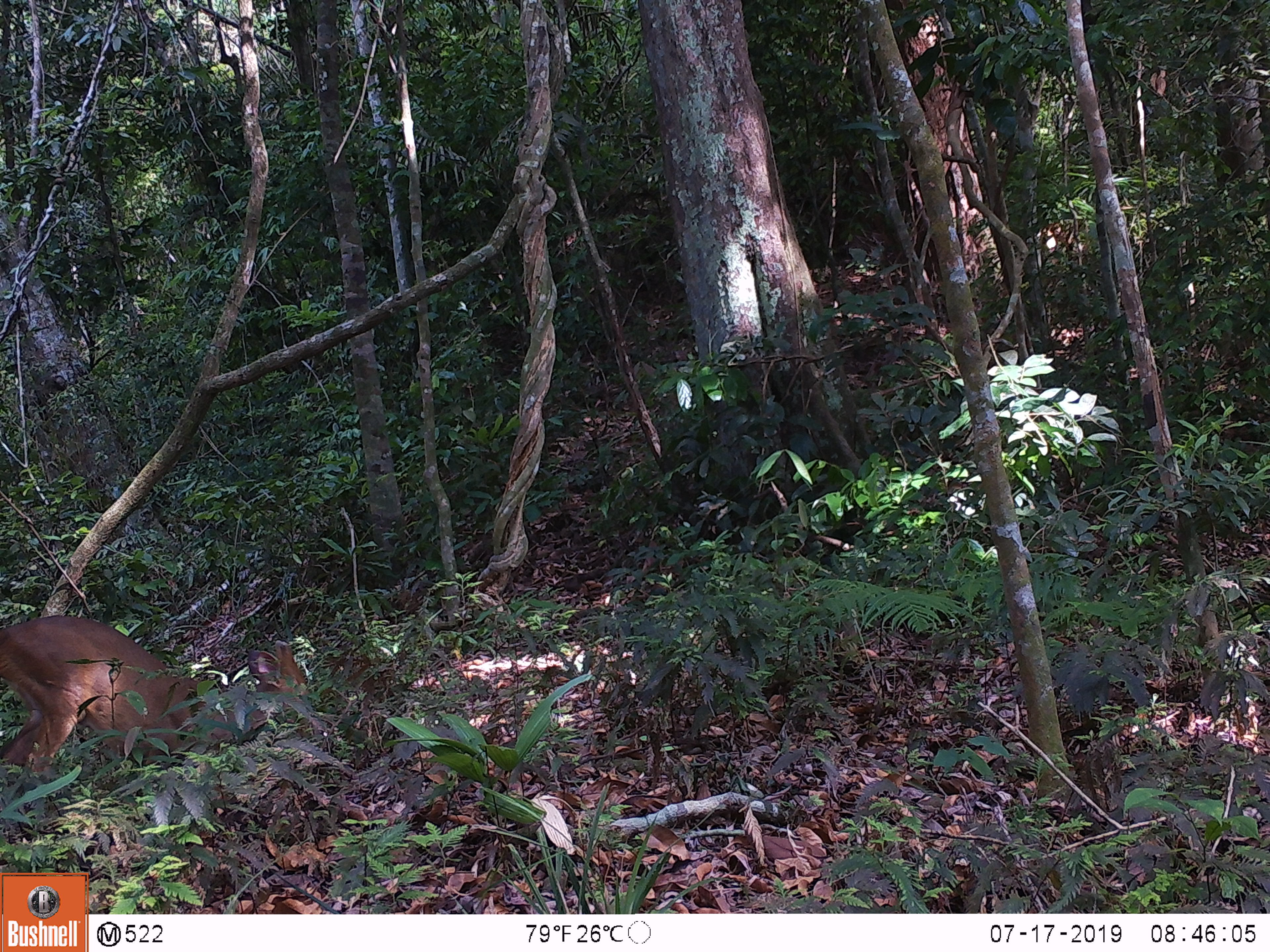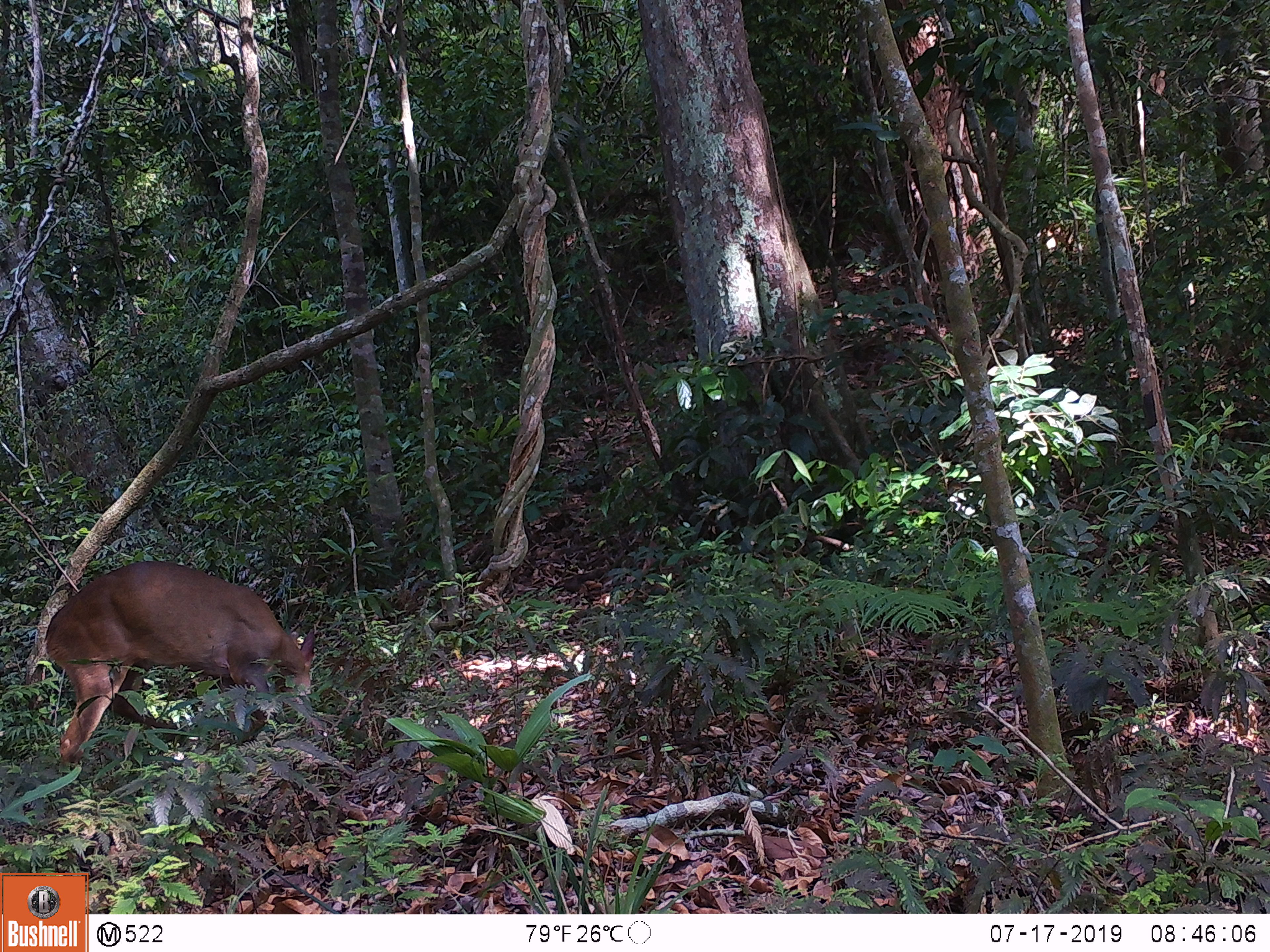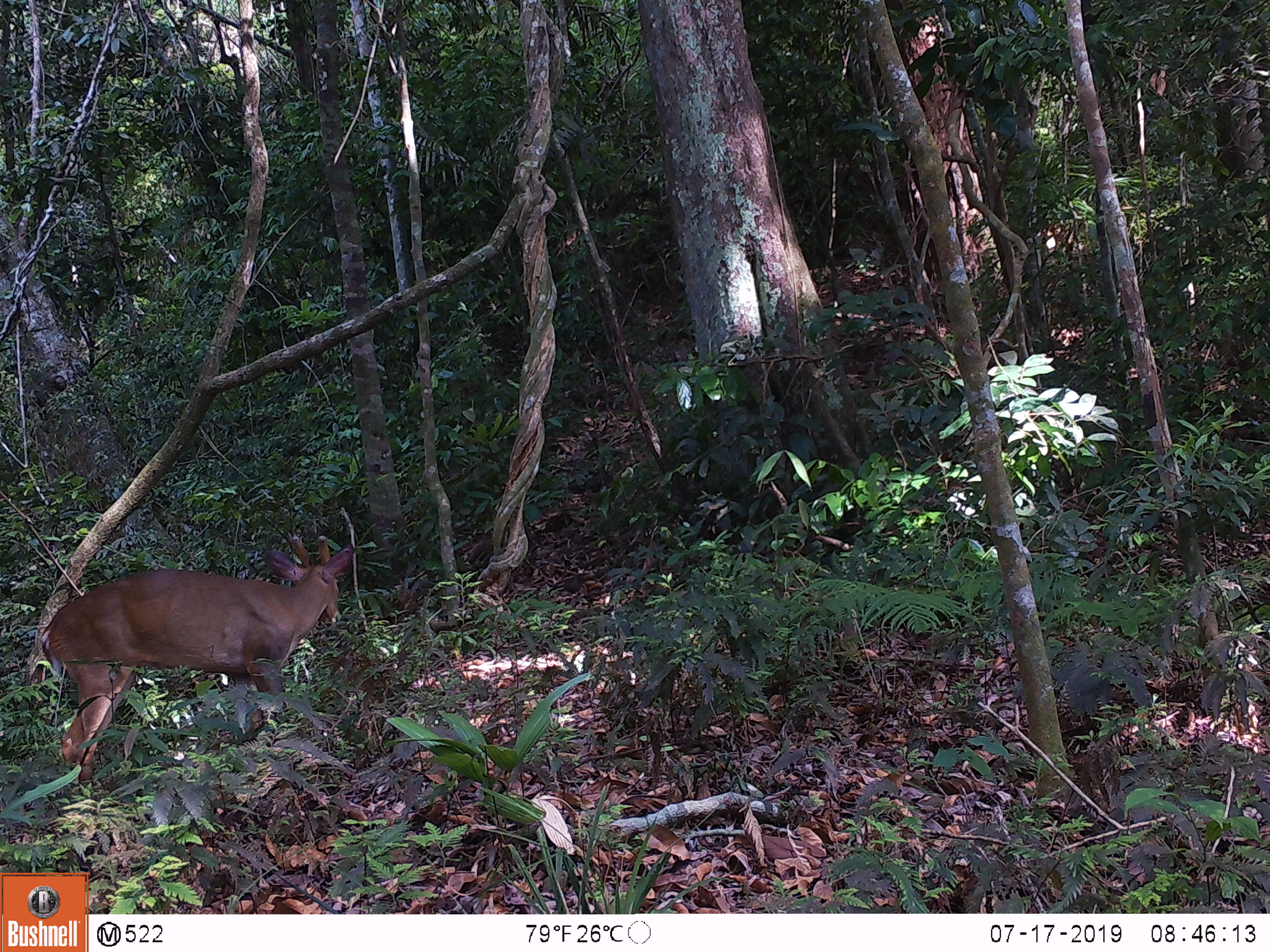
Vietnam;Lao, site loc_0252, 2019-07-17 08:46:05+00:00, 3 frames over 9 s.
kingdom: Animalia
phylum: Chordata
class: Mammalia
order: Artiodactyla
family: Cervidae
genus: Muntiacus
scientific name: Muntiacus vuquangensis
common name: large-antlered muntjac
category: large antlered muntjac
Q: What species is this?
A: Large antlered muntjac (large-antlered muntjac) (Muntiacus vuquangensis).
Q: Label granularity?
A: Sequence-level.